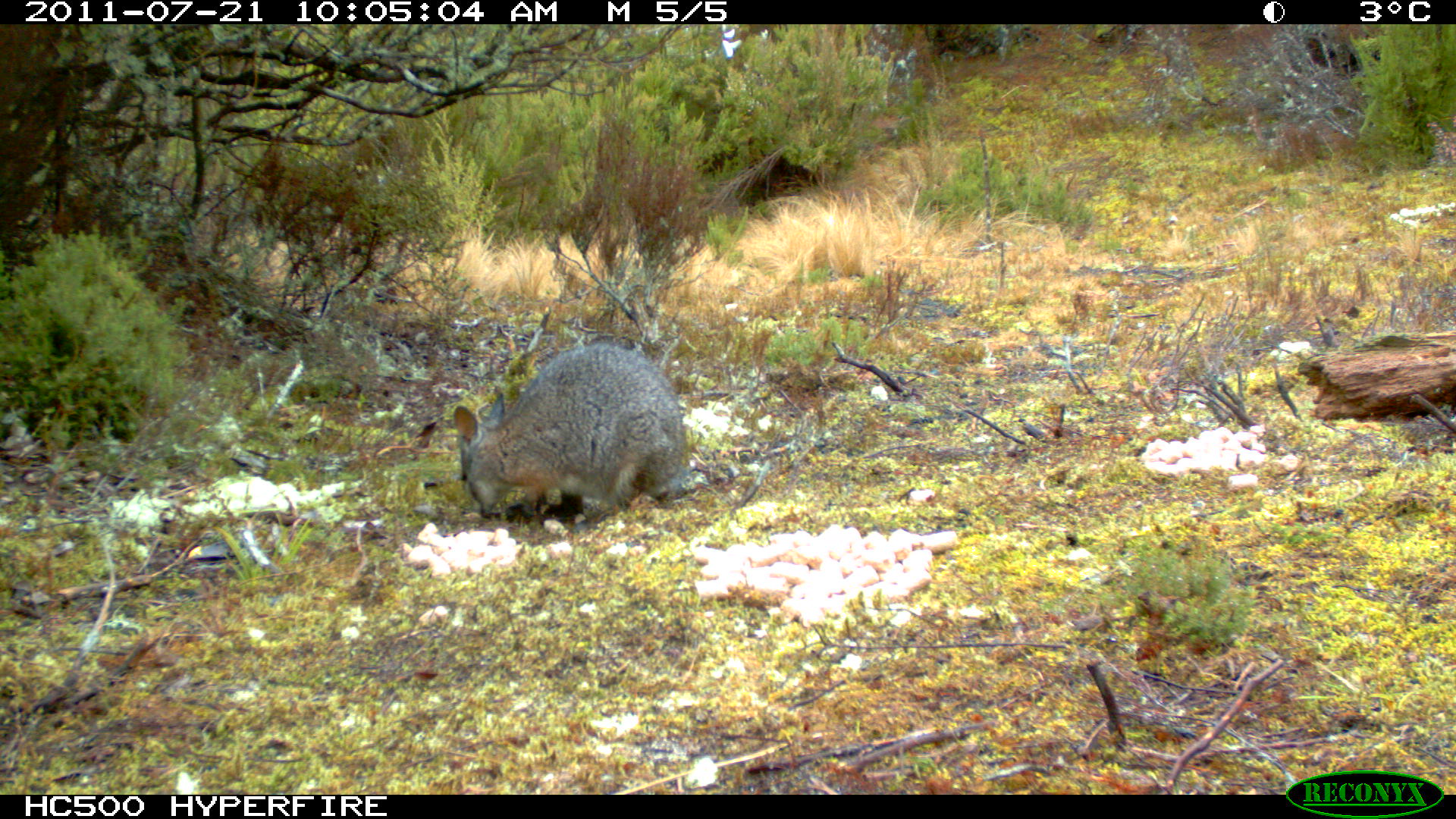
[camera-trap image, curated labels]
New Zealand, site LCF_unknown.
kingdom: Animalia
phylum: Chordata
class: Mammalia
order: Diprotodontia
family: Macropodidae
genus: Notamacropus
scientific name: Notamacropus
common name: wallaby